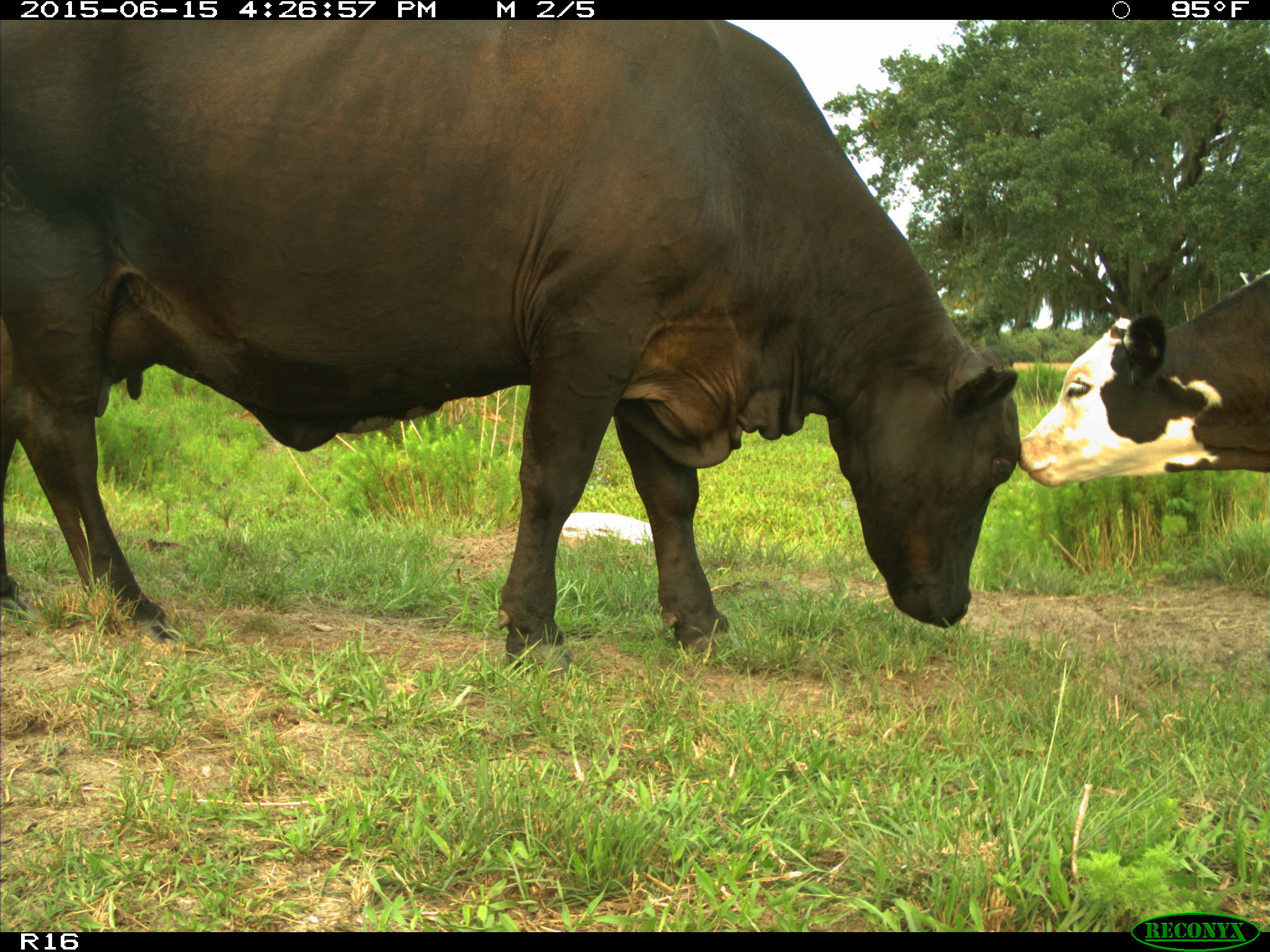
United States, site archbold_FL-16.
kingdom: Animalia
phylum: Chordata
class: Mammalia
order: Artiodactyla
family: Bovidae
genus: Bos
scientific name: Bos taurus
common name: domestic cow